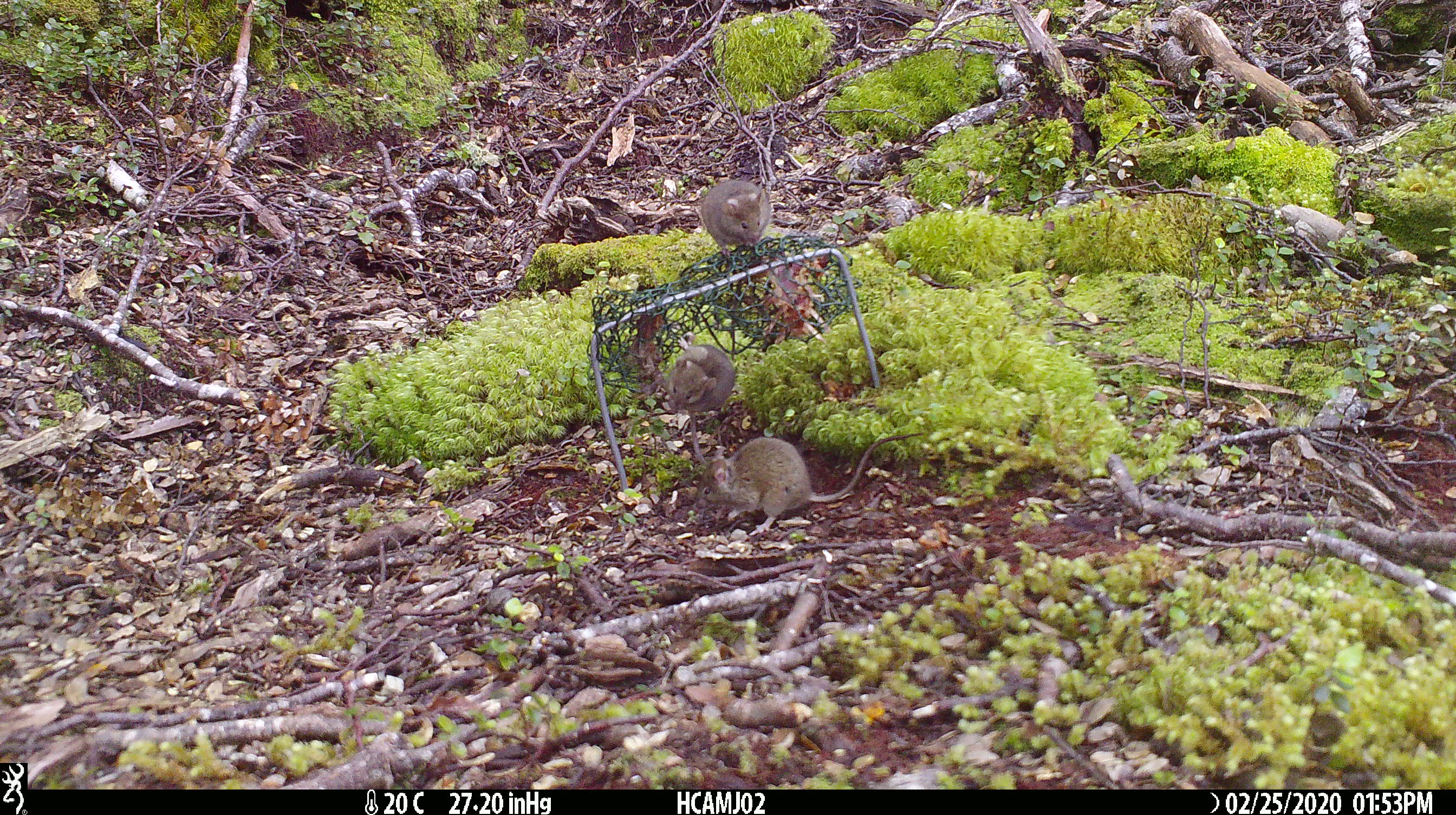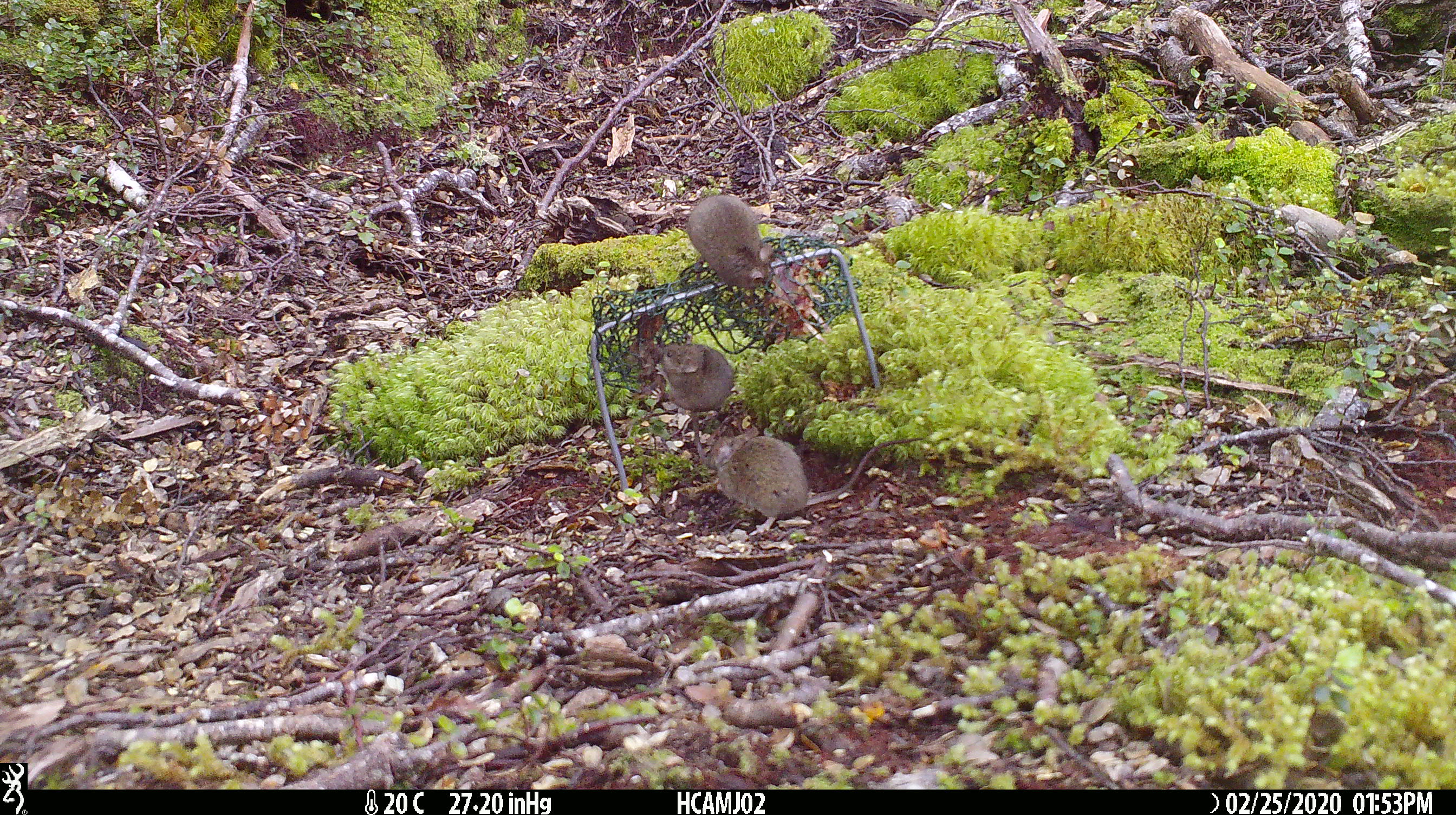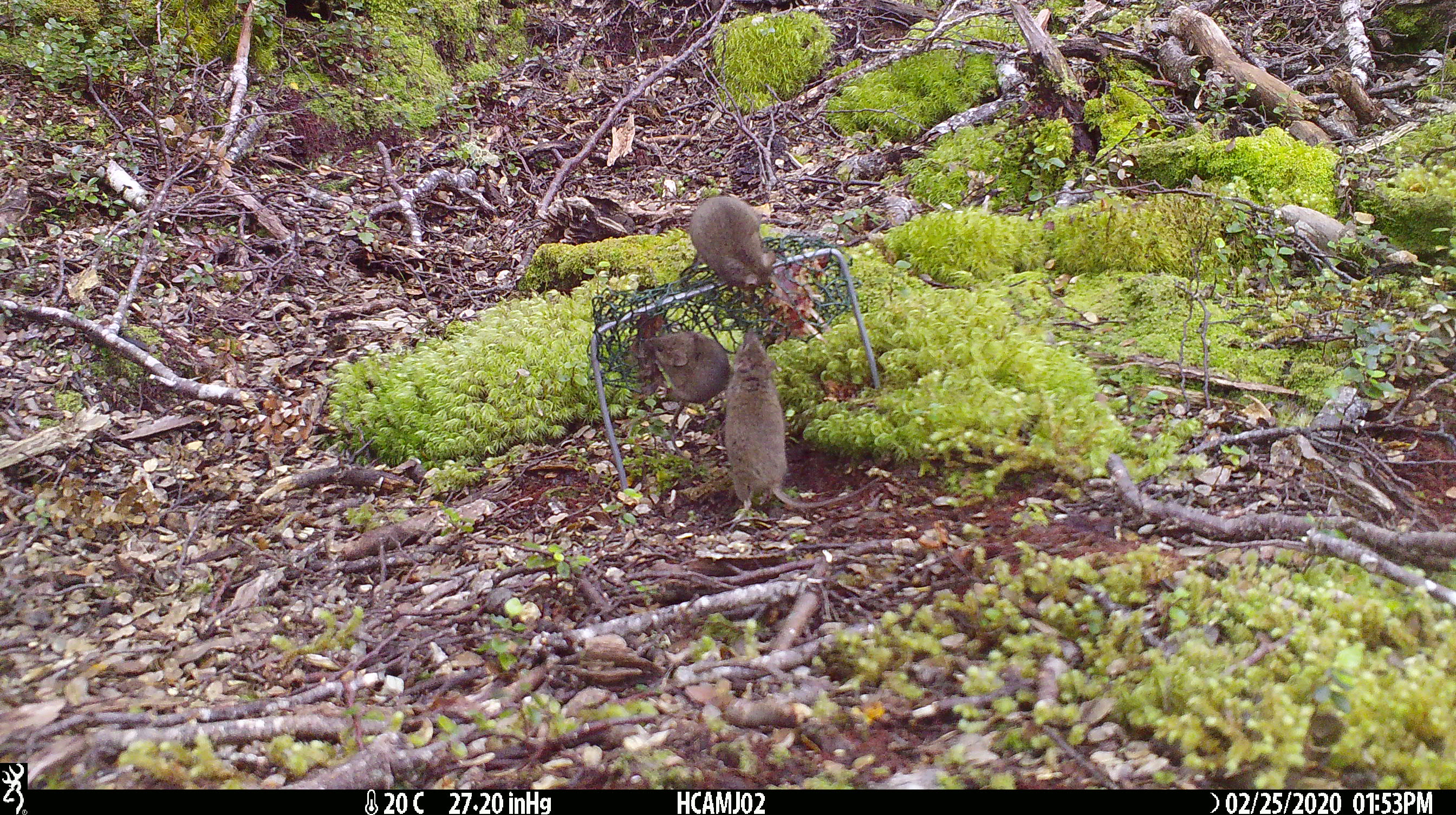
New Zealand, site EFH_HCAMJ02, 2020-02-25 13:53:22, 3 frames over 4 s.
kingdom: Animalia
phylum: Chordata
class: Mammalia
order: Rodentia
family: Muridae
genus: Mus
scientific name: Mus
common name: mouse